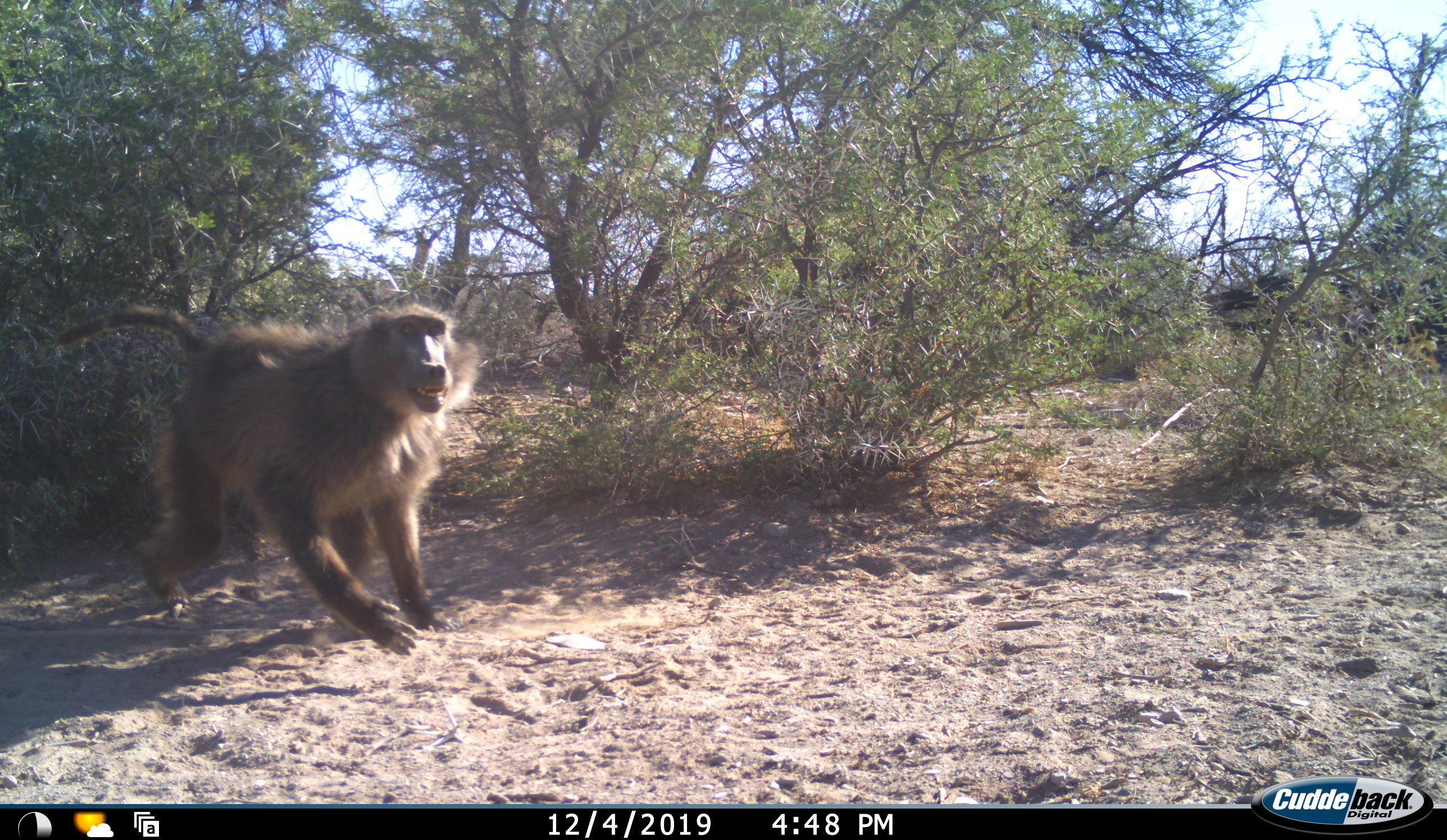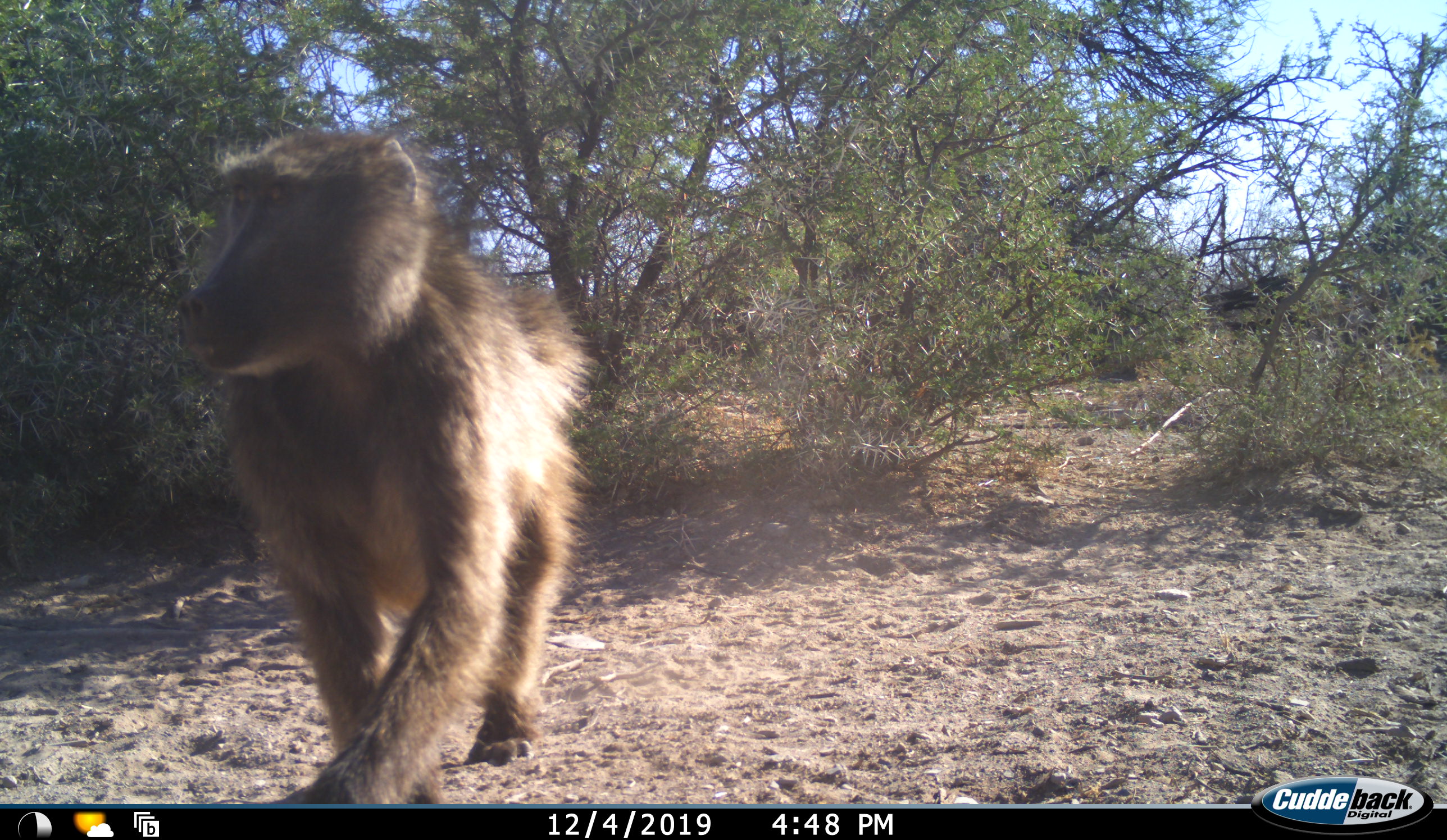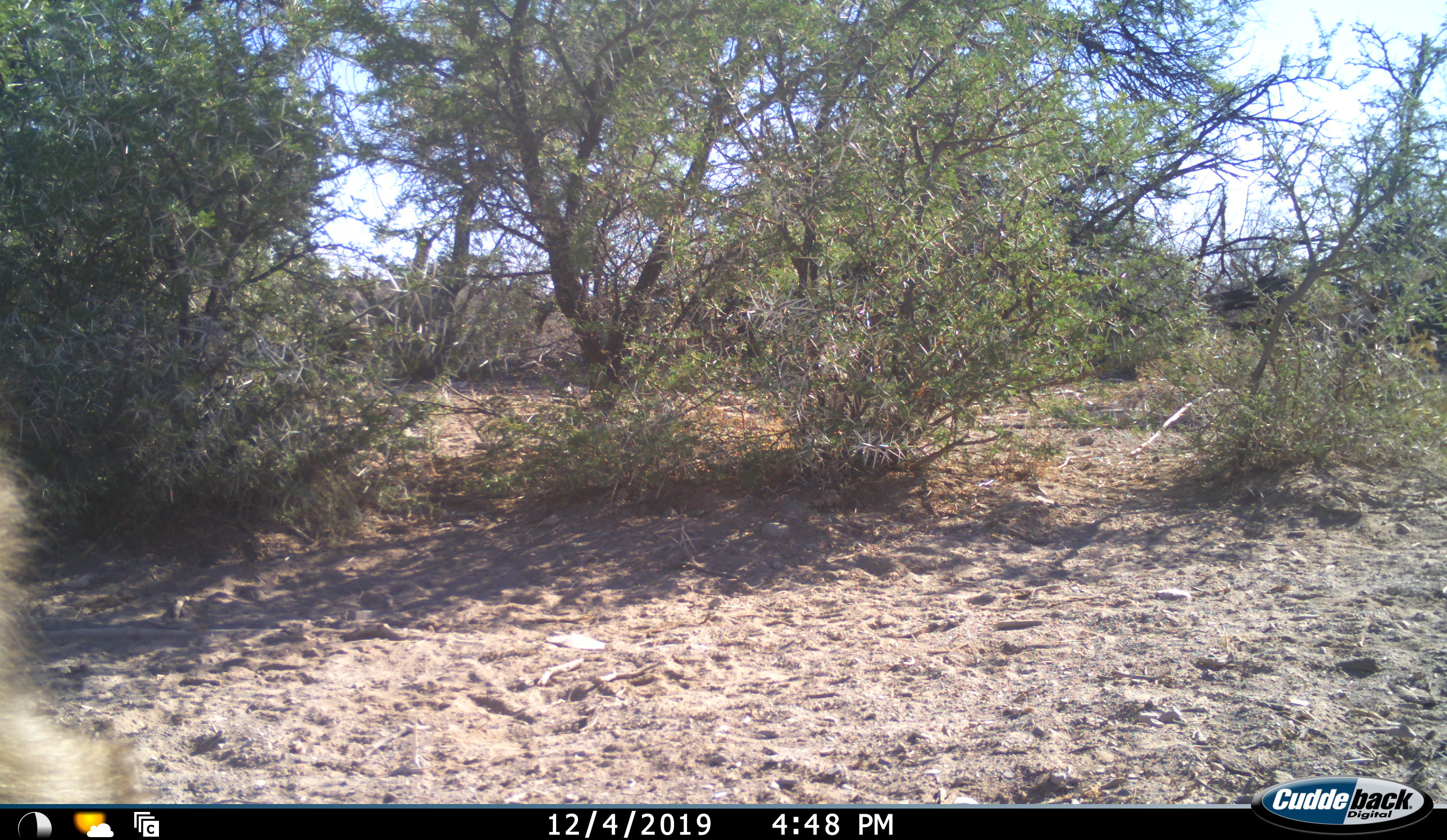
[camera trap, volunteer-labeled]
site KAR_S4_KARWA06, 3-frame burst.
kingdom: Animalia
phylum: Chordata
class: Mammalia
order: Primates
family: Cercopithecidae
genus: Papio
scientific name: Papio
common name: baboon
Baboon (Papio), count 1. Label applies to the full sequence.